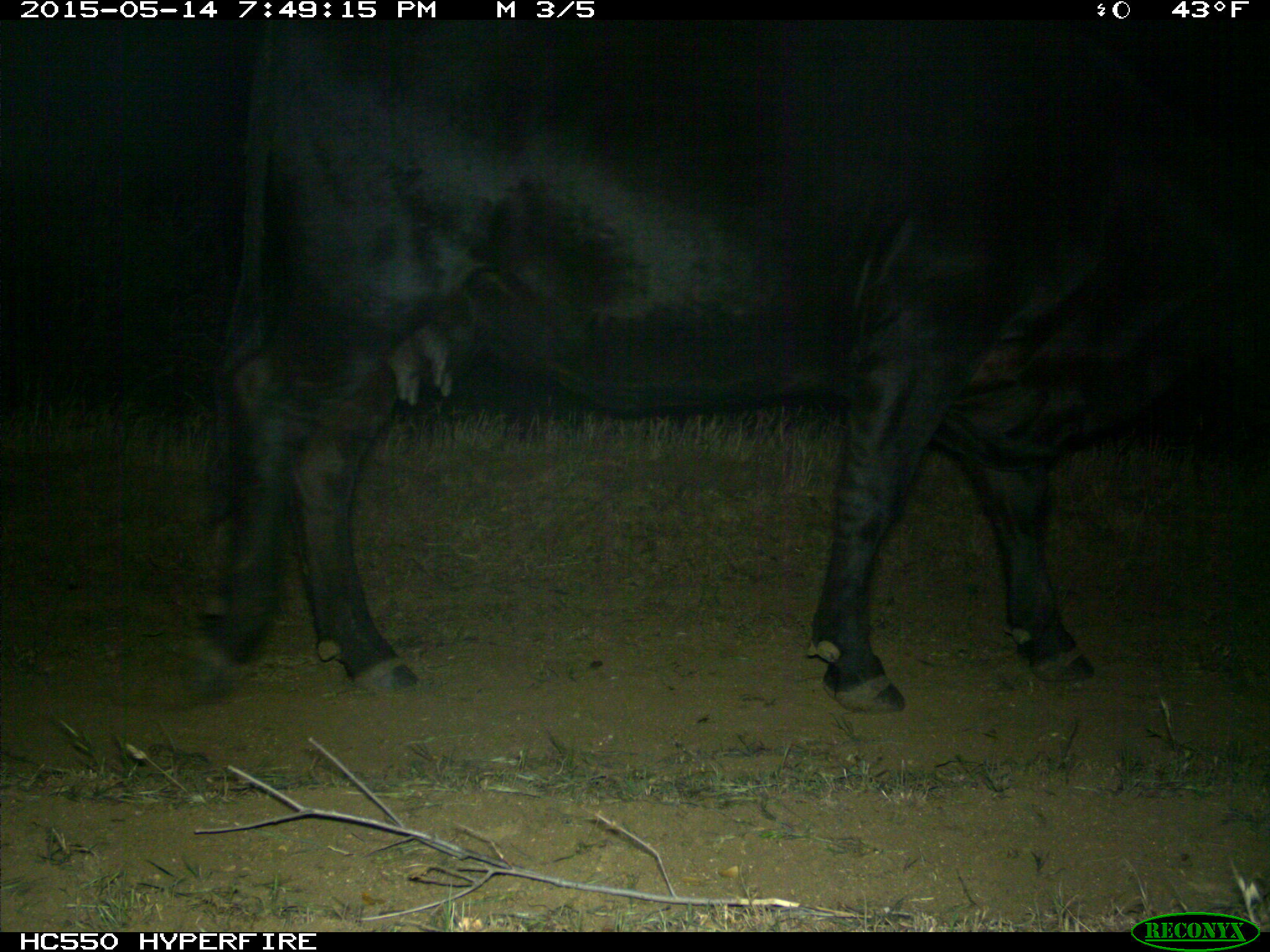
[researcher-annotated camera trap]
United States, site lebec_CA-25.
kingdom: Animalia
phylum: Chordata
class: Mammalia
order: Artiodactyla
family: Bovidae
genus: Bos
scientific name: Bos taurus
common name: domestic cow